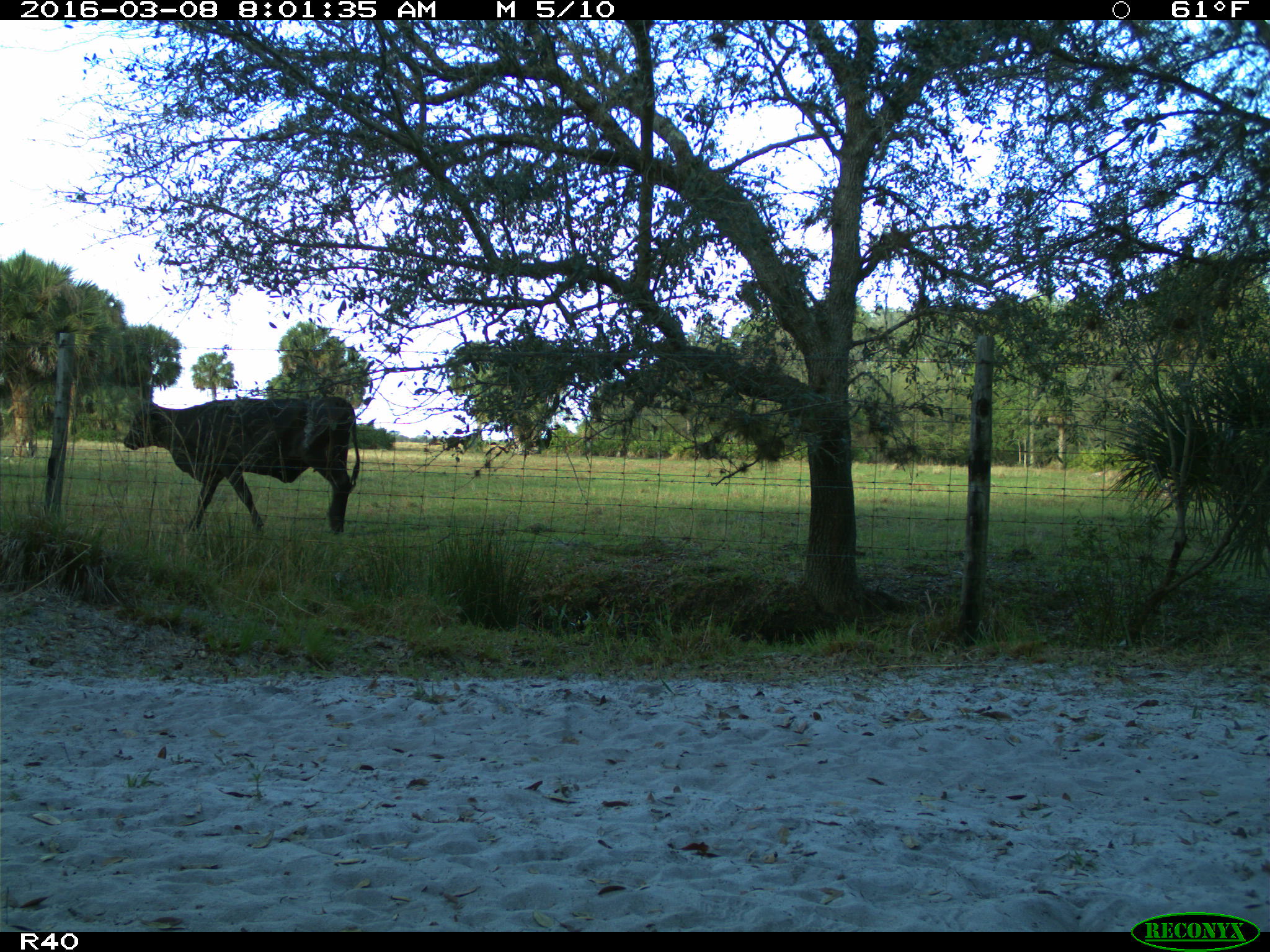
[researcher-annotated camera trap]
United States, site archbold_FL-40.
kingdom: Animalia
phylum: Chordata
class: Mammalia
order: Artiodactyla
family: Bovidae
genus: Bos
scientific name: Bos taurus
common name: domestic cow